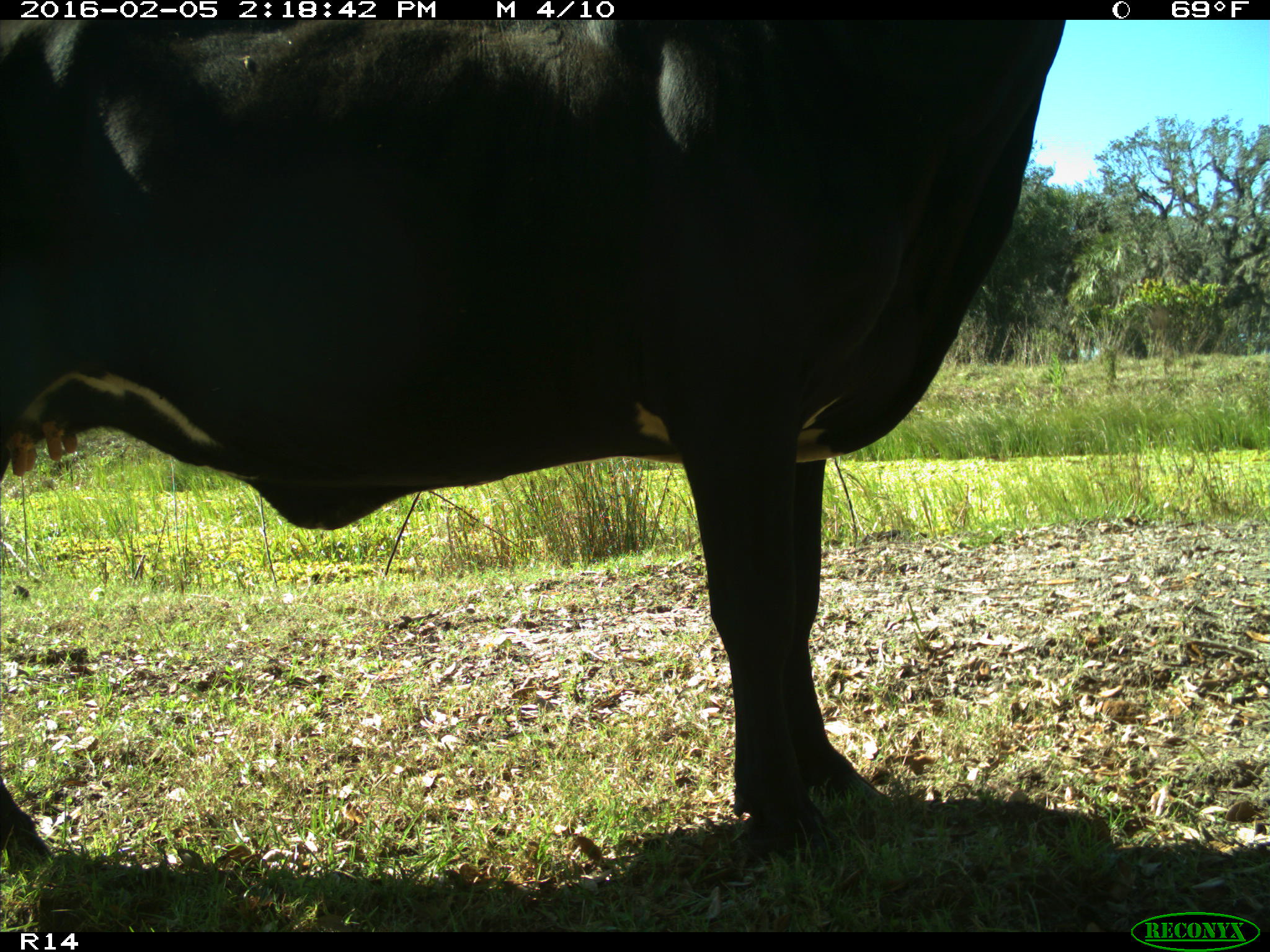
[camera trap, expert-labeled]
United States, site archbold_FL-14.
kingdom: Animalia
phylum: Chordata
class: Mammalia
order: Artiodactyla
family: Bovidae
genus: Bos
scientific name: Bos taurus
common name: domestic cow